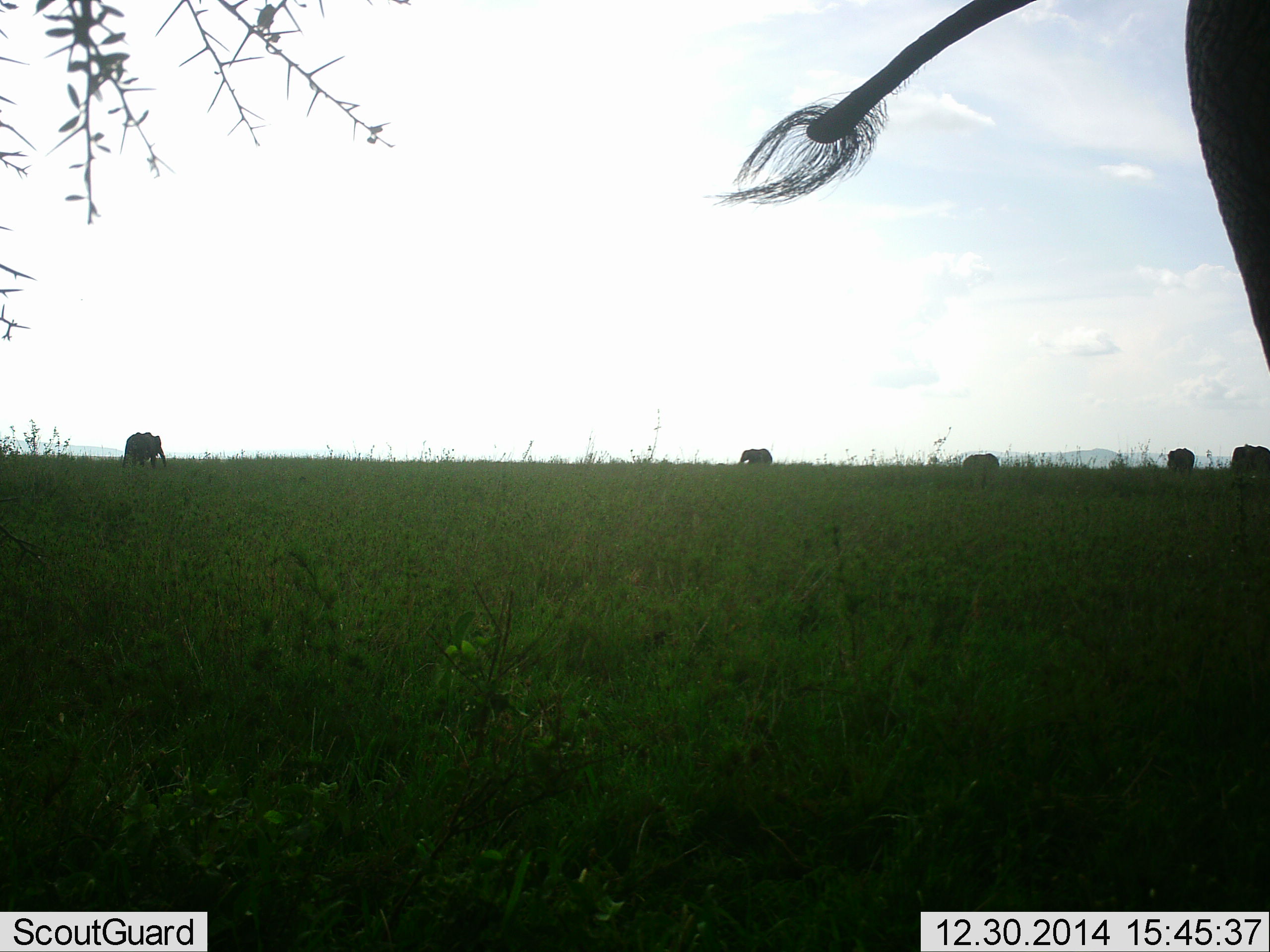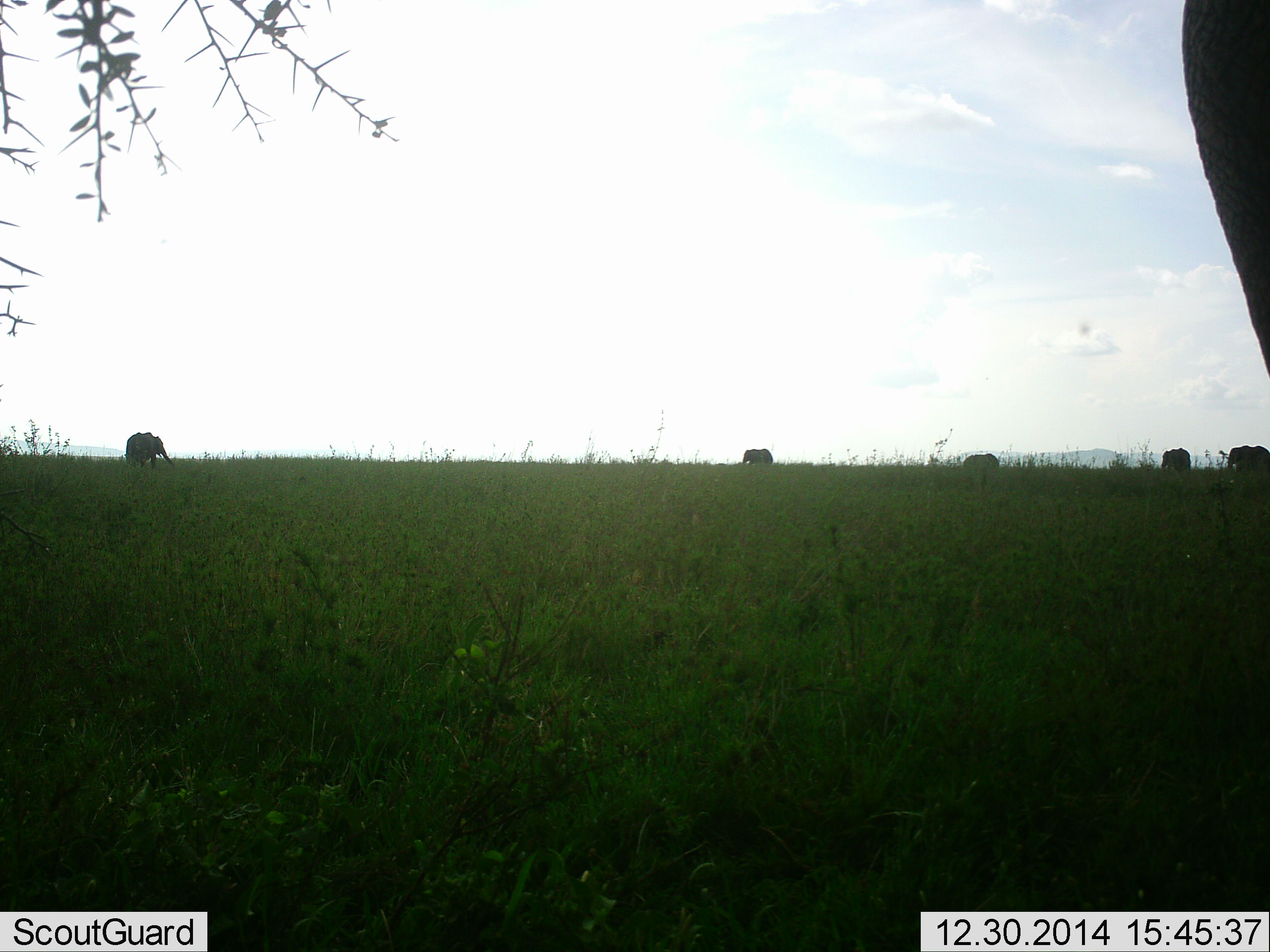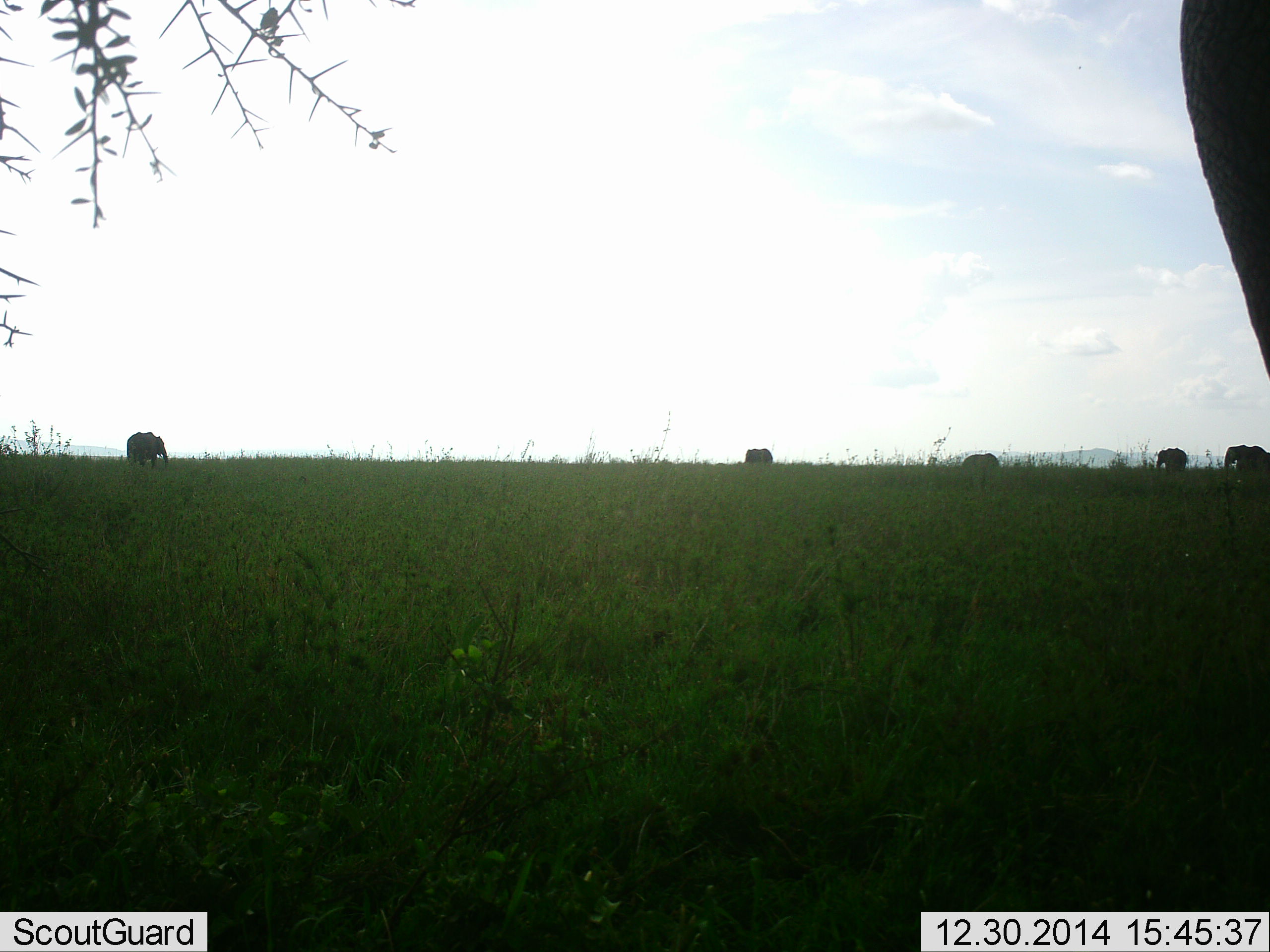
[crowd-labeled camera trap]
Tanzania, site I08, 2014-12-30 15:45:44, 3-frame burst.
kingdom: Animalia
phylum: Chordata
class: Mammalia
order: Proboscidea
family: Elephantidae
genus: Loxodonta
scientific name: Loxodonta africana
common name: african bush elephant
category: elephant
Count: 6.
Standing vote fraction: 82%.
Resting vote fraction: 0%.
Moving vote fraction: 45%.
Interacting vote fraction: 0%.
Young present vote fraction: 0%.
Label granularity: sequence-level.